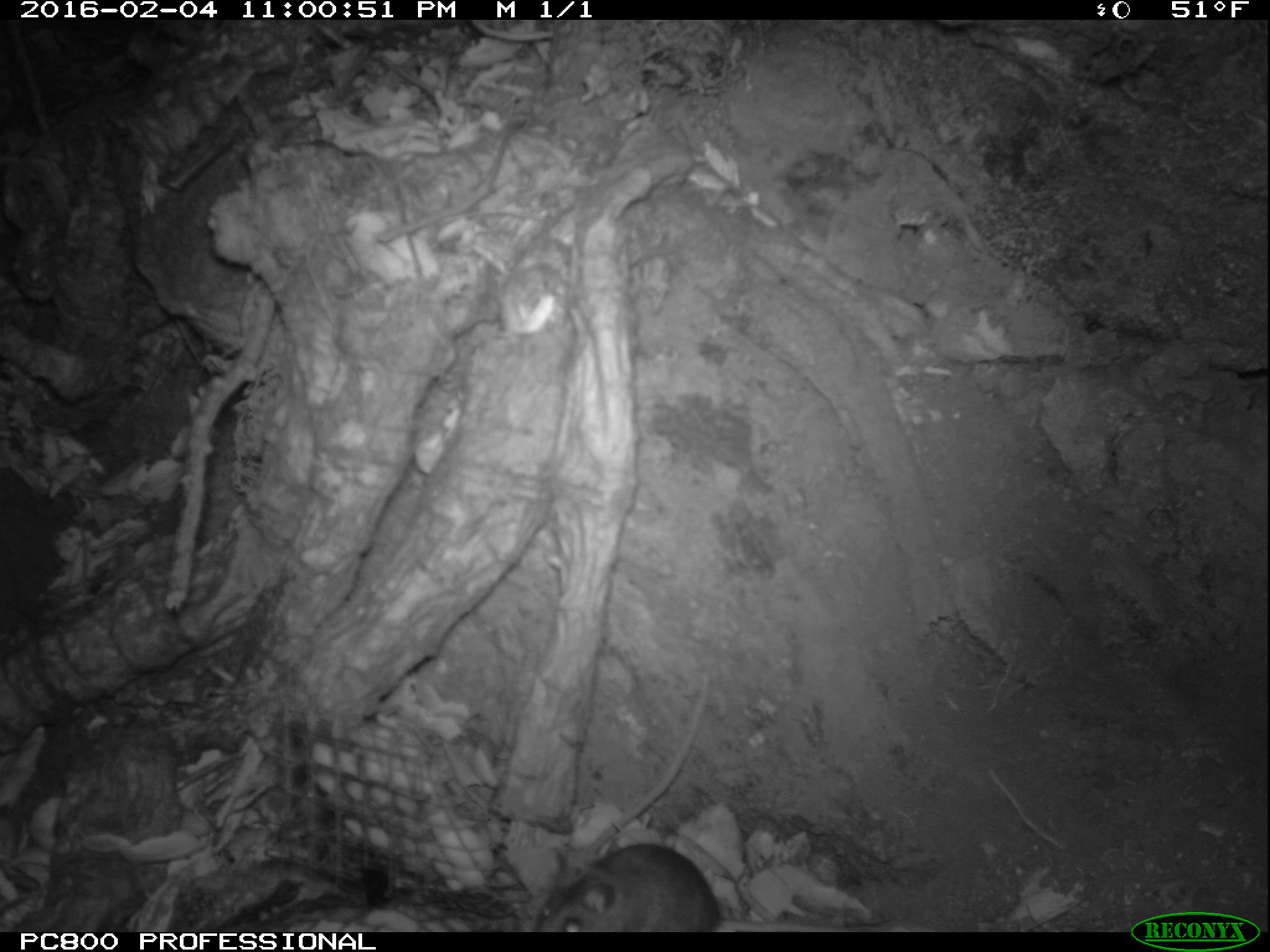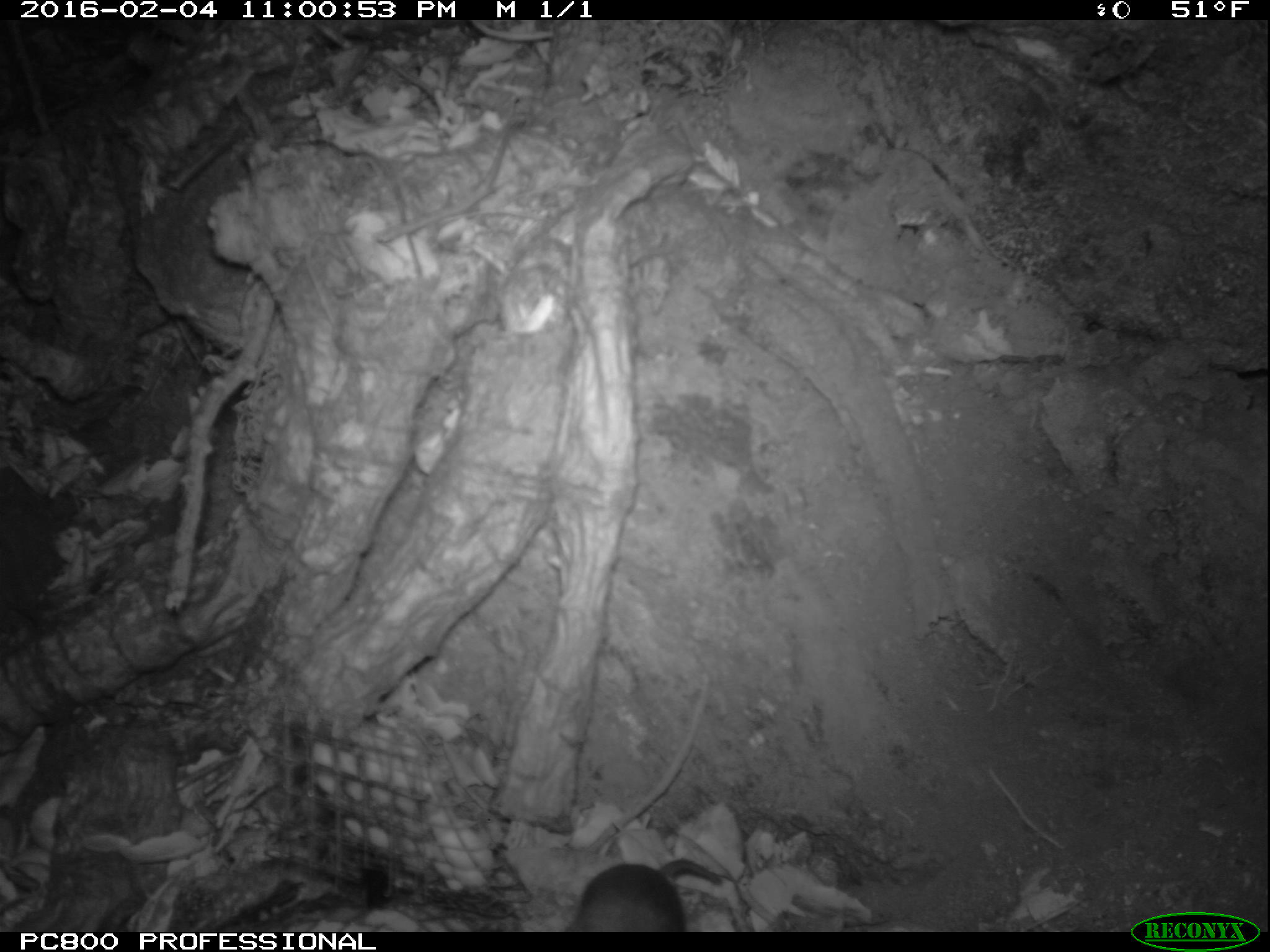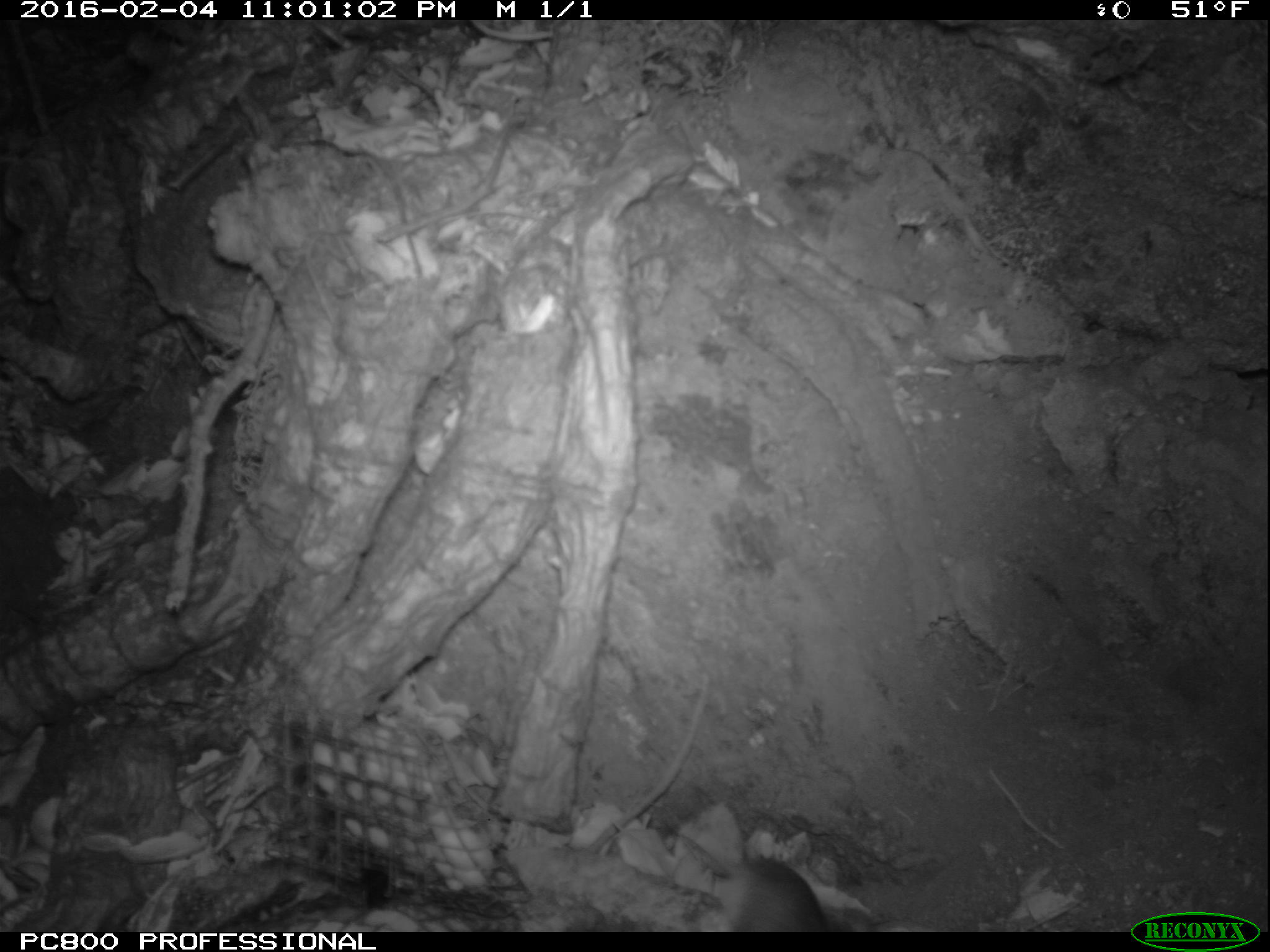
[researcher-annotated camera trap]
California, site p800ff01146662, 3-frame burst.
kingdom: Animalia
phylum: Chordata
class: Mammalia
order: Rodentia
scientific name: Rodentia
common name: rodent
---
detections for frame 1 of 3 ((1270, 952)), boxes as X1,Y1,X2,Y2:
rodent: 533,843,859,930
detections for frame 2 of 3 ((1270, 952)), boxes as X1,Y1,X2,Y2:
rodent: 567,858,722,932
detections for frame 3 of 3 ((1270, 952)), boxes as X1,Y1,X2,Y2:
rodent: 665,819,880,933